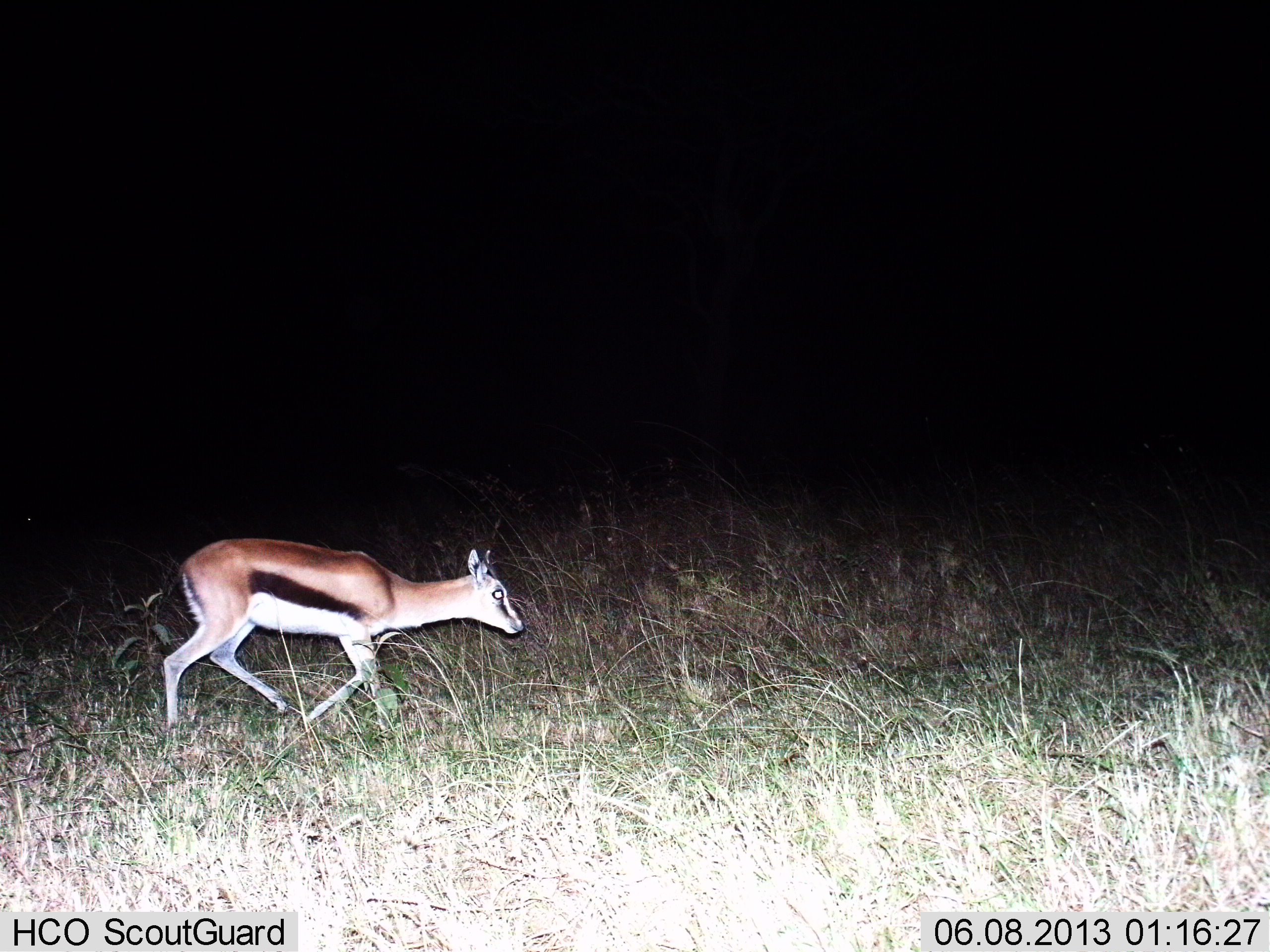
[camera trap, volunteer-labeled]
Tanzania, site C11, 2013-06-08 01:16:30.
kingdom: Animalia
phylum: Chordata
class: Mammalia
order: Artiodactyla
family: Bovidae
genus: Eudorcas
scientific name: Eudorcas thomsonii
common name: thomson's gazelle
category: gazellethomsons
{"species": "gazellethomsons (thomson's gazelle) (Eudorcas thomsonii)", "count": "1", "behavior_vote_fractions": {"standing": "3%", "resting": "0%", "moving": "97%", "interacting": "0%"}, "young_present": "13%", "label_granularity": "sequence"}